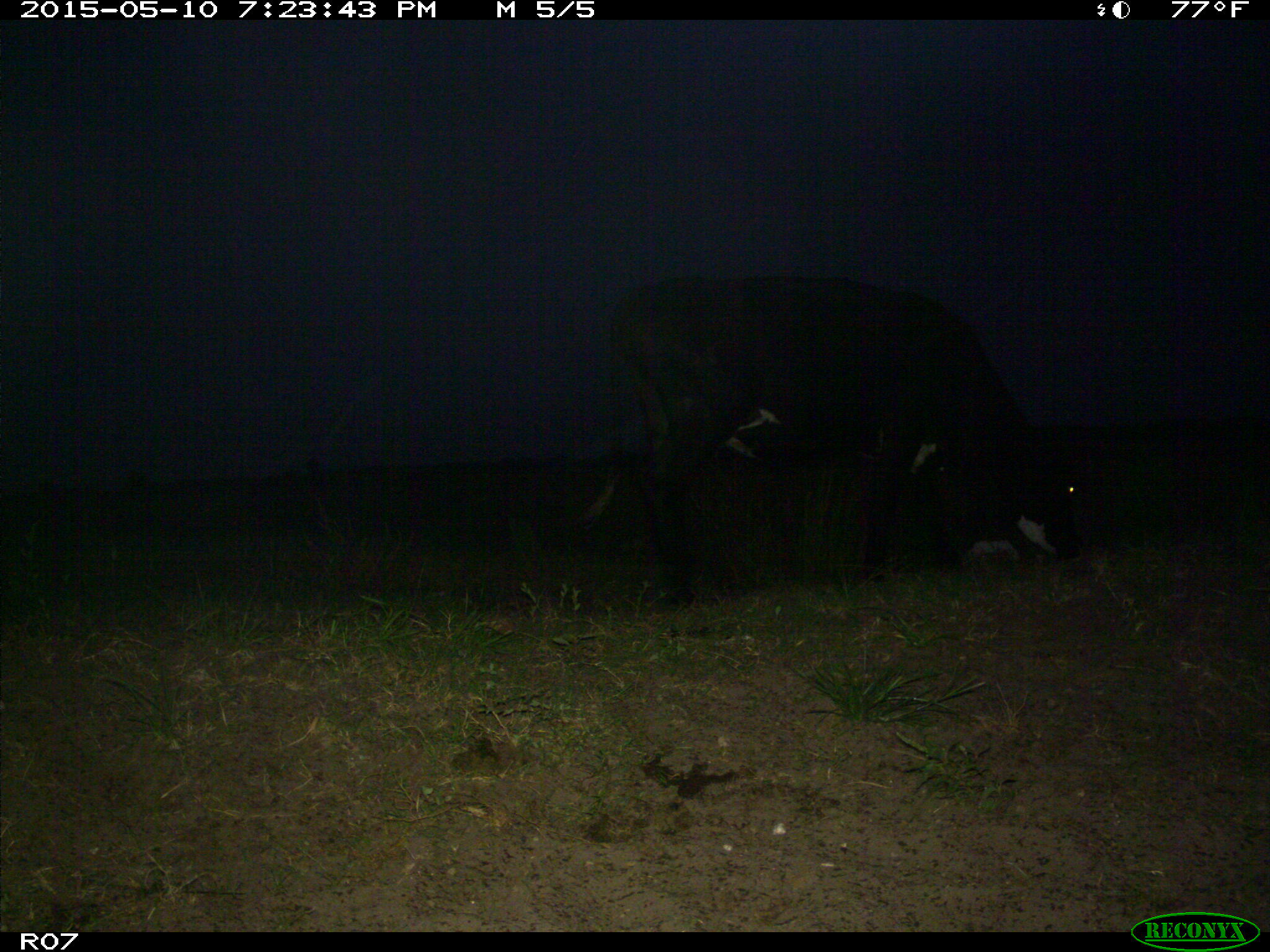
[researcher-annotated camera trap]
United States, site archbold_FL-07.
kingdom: Animalia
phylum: Chordata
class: Mammalia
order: Artiodactyla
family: Bovidae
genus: Bos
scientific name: Bos taurus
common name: domestic cow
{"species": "Bos taurus (domestic cow)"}